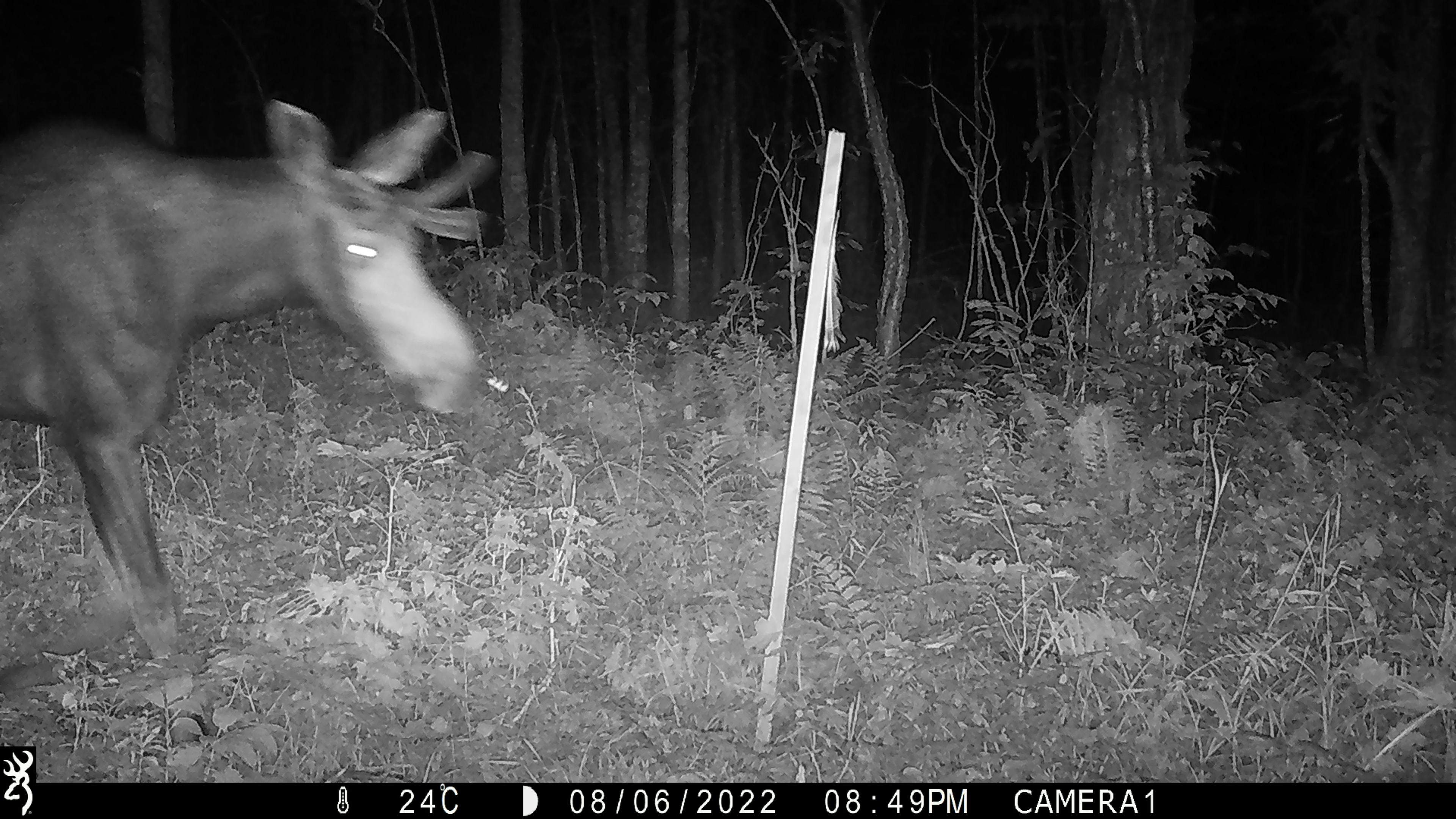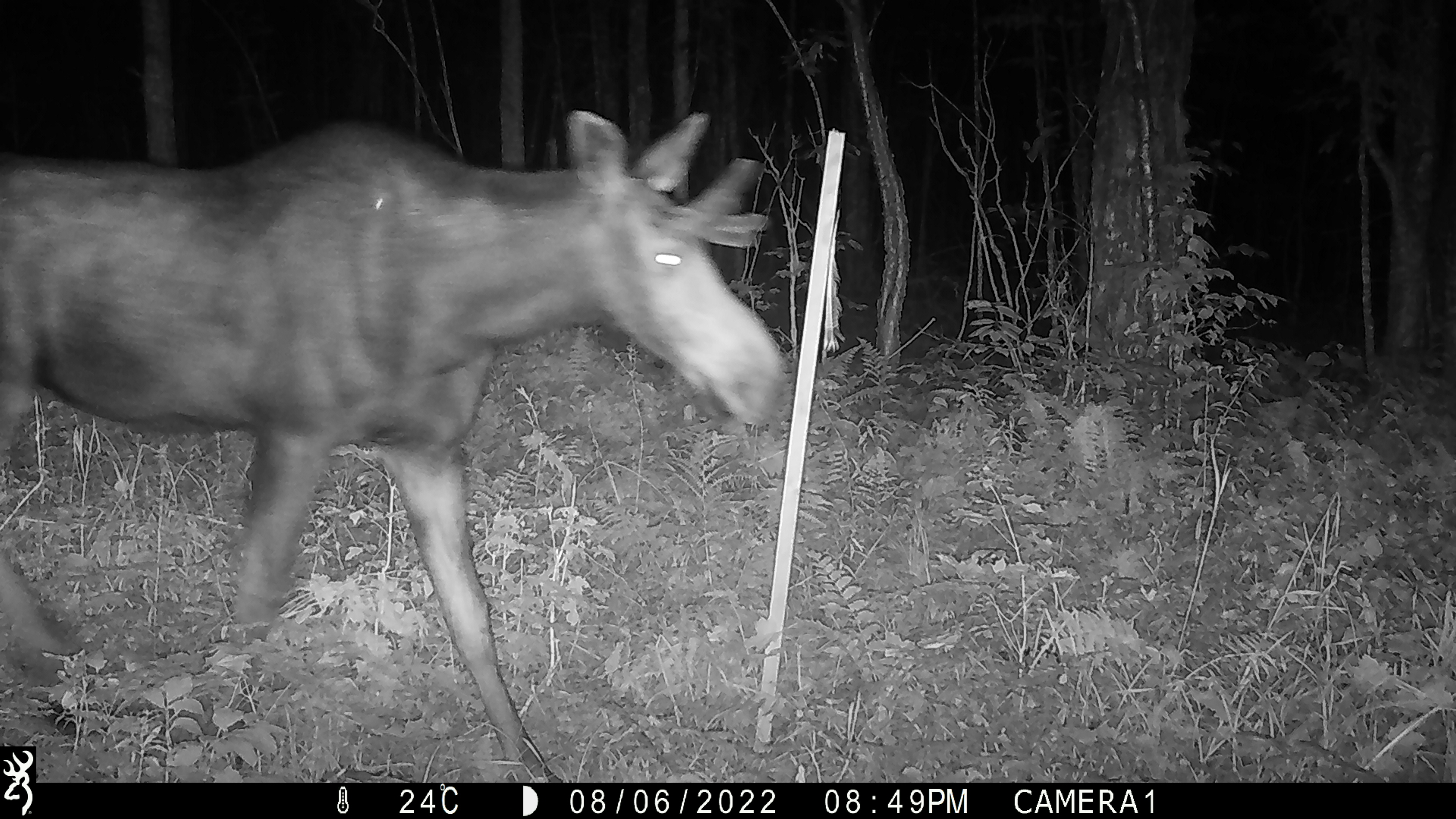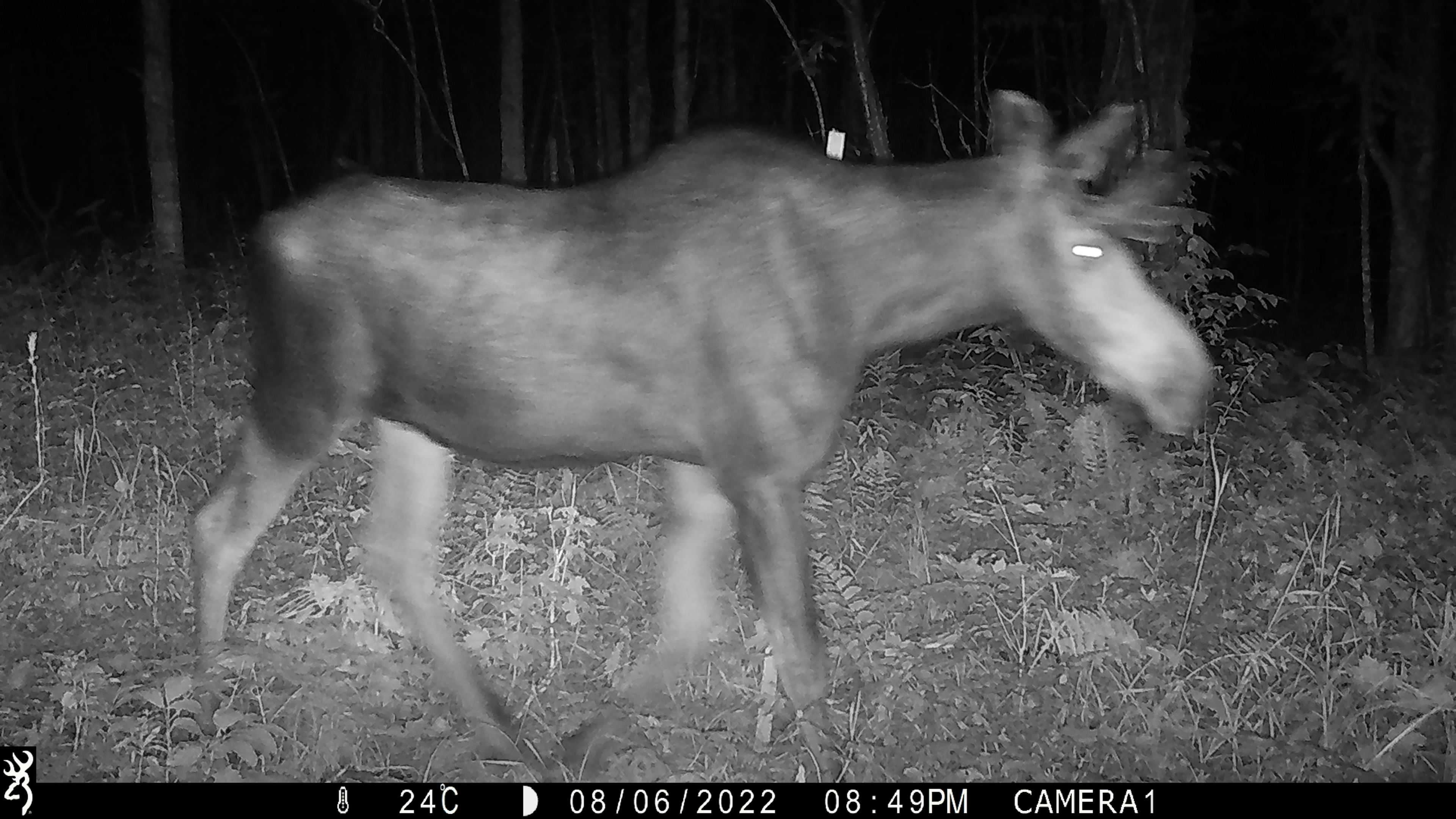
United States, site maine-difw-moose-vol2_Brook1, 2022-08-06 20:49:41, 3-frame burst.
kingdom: Animalia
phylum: Chordata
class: Mammalia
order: Artiodactyla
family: Cervidae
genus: Alces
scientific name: Alces alces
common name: moose